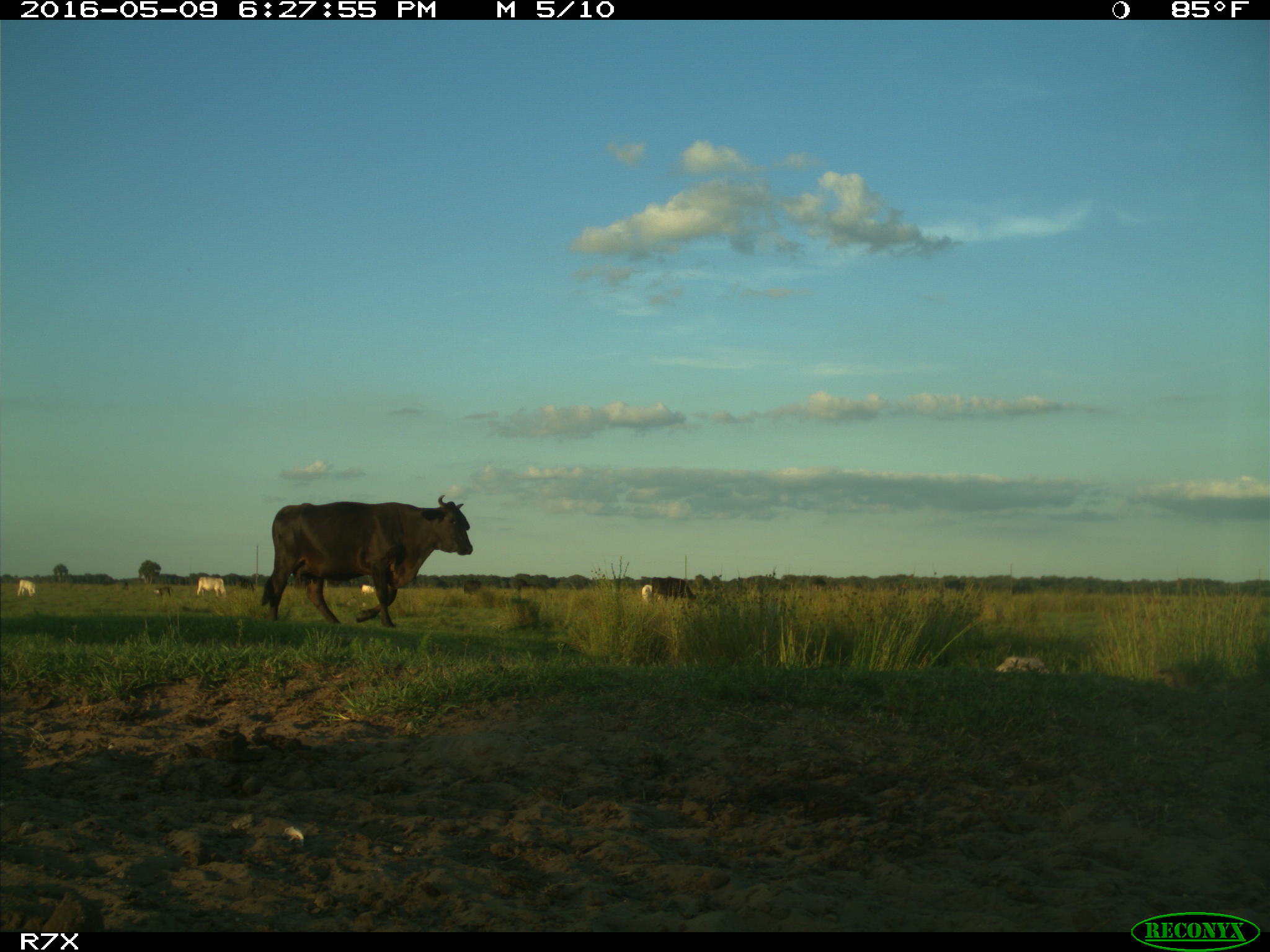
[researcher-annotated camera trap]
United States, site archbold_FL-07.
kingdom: Animalia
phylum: Chordata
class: Mammalia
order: Artiodactyla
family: Bovidae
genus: Bos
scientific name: Bos taurus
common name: domestic cow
Bos taurus (domestic cow).